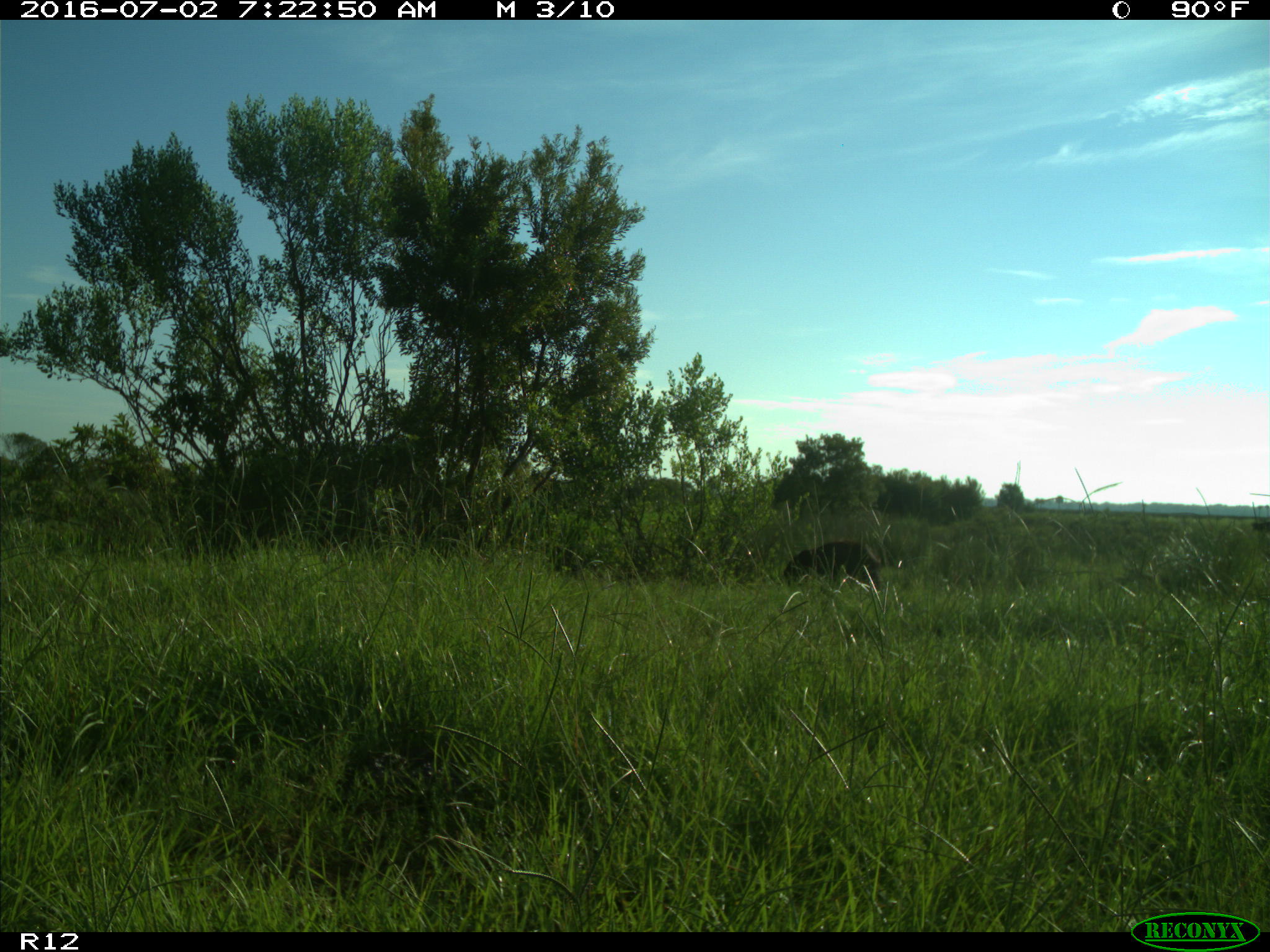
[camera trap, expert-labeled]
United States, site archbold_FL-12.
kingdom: Animalia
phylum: Chordata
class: Mammalia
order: Artiodactyla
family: Bovidae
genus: Bos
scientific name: Bos taurus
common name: domestic cow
Bos taurus (domestic cow).